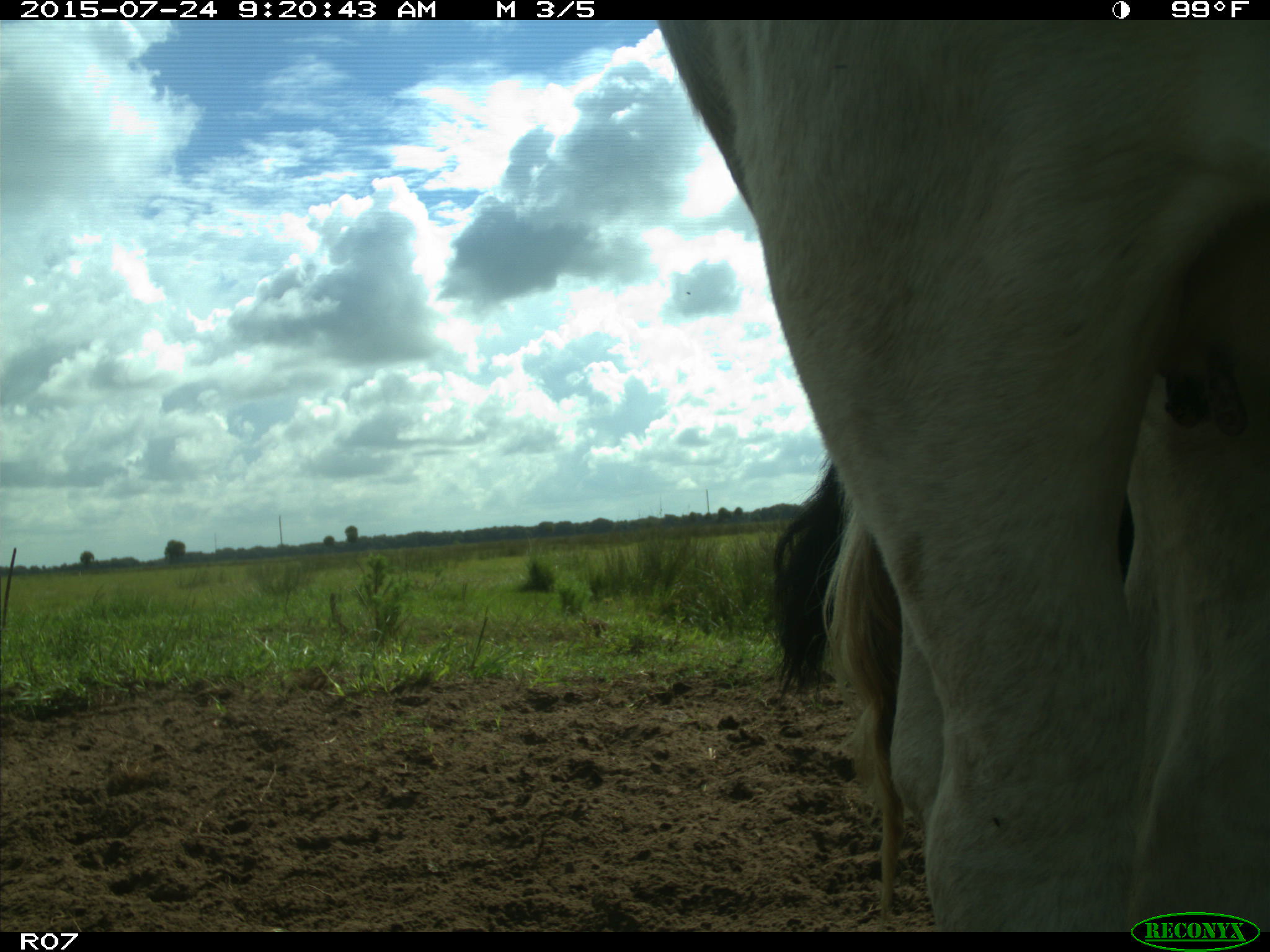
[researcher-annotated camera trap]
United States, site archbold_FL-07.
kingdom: Animalia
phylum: Chordata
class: Mammalia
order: Artiodactyla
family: Bovidae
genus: Bos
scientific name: Bos taurus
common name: domestic cow